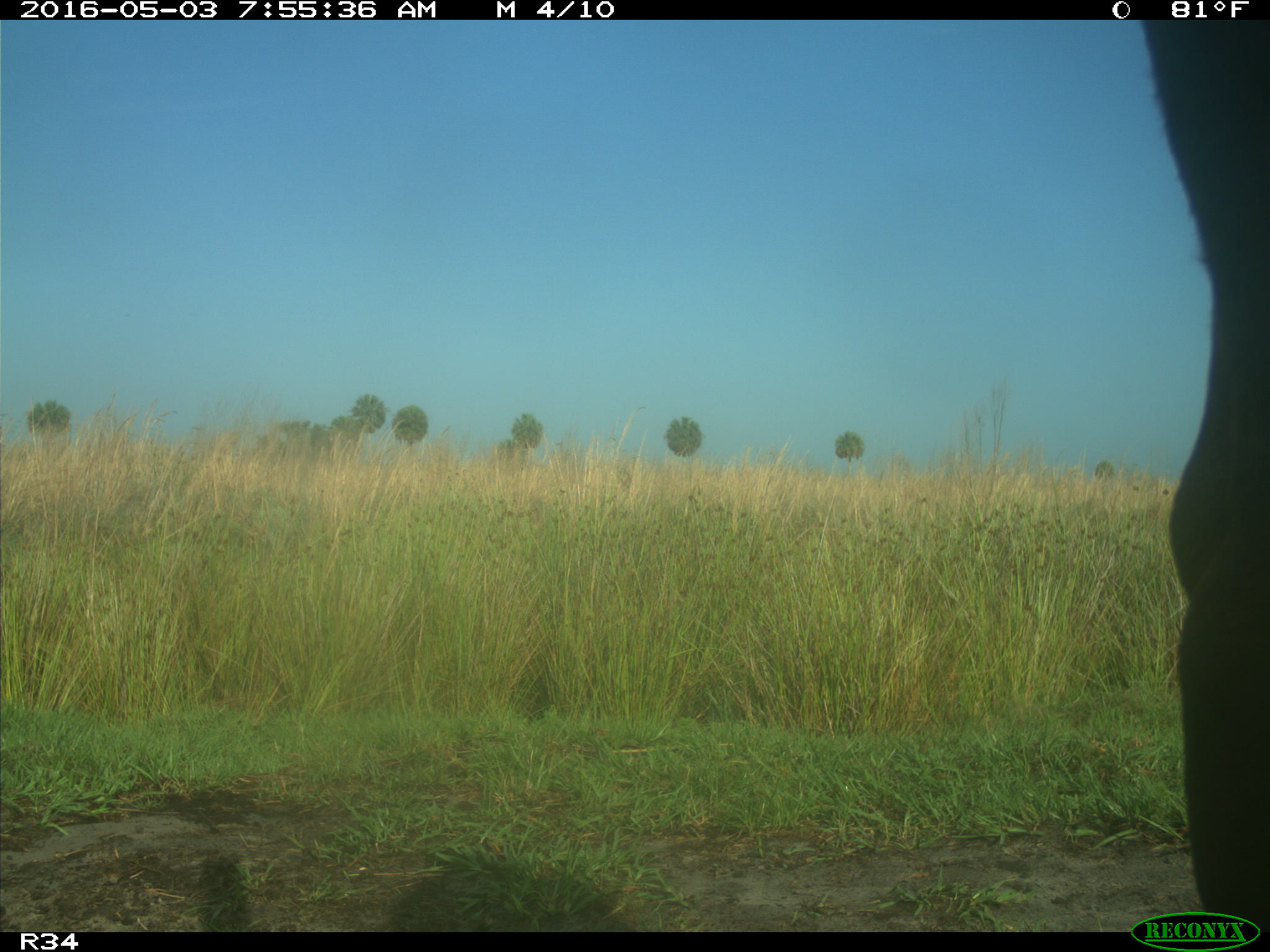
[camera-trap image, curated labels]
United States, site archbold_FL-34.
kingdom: Animalia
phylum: Chordata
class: Mammalia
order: Artiodactyla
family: Bovidae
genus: Bos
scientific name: Bos taurus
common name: domestic cow